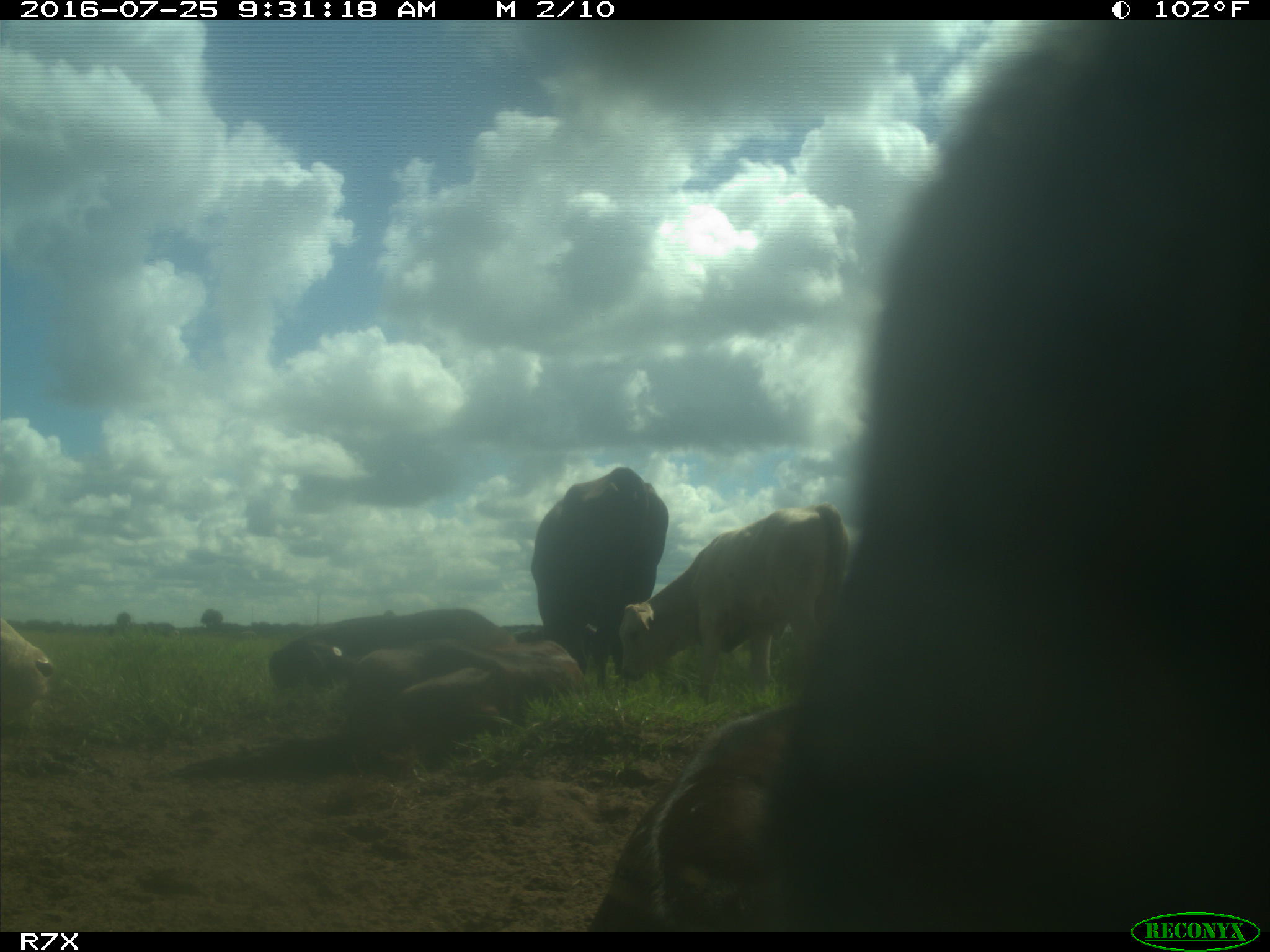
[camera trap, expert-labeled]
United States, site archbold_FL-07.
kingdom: Animalia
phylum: Chordata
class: Mammalia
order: Artiodactyla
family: Bovidae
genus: Bos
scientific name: Bos taurus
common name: domestic cow